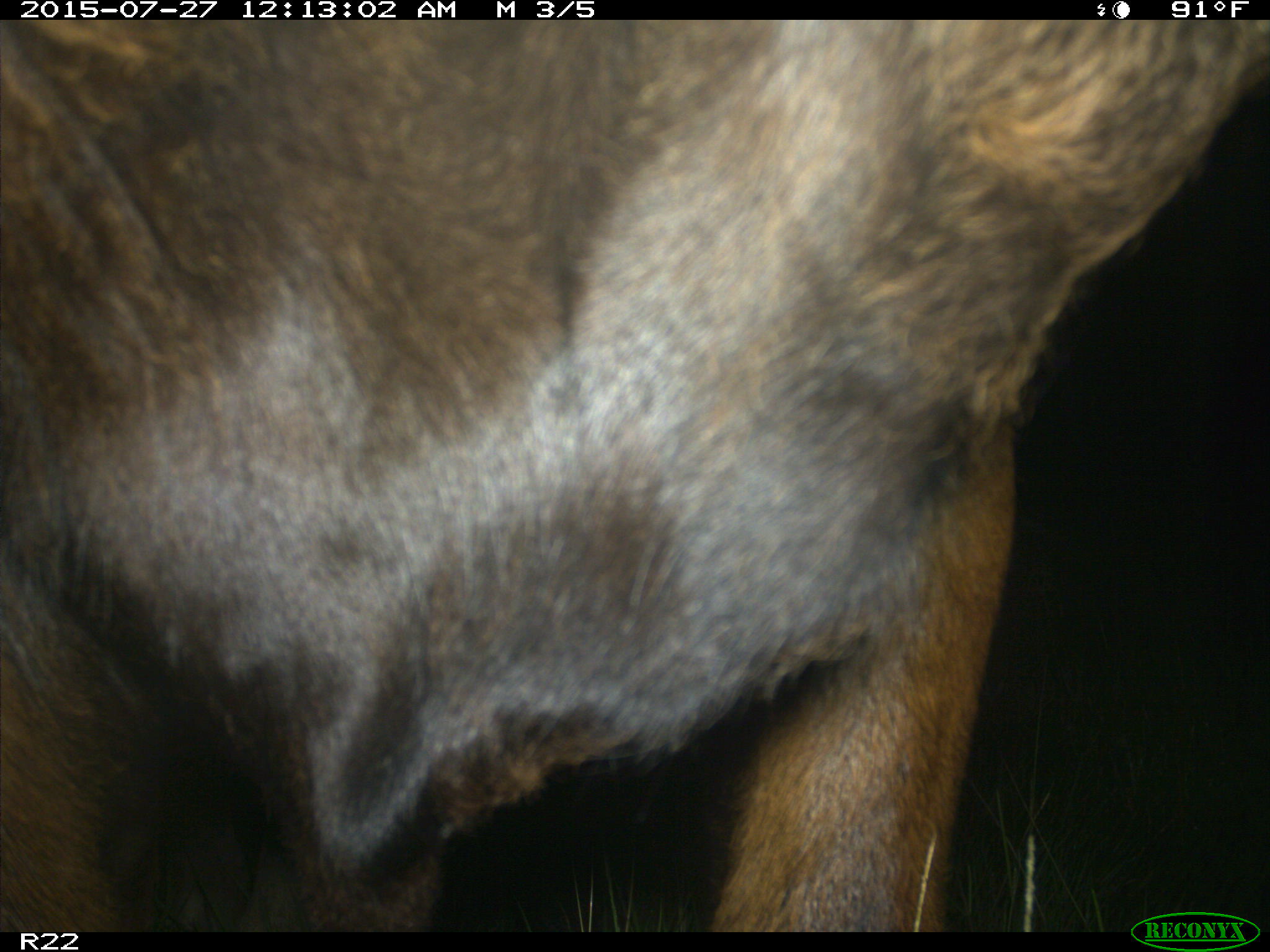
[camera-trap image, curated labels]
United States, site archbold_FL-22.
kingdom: Animalia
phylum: Chordata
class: Mammalia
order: Artiodactyla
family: Bovidae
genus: Bos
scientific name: Bos taurus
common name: domestic cow